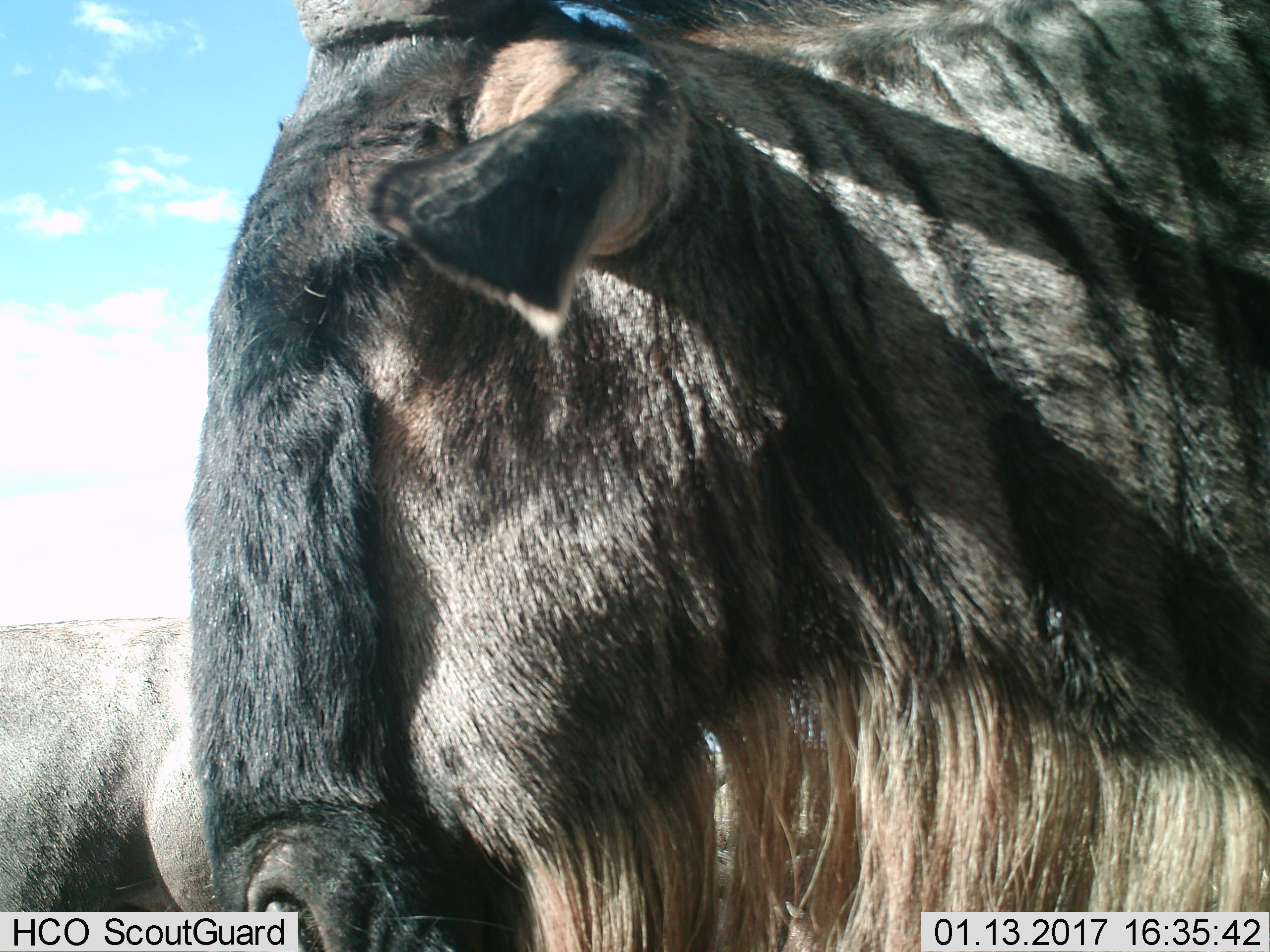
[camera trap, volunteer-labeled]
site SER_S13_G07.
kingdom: Animalia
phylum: Chordata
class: Mammalia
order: Artiodactyla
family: Bovidae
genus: Connochaetes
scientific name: Connochaetes taurinus taurinus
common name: blue wildebeest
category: wildebeestblue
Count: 2.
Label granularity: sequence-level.